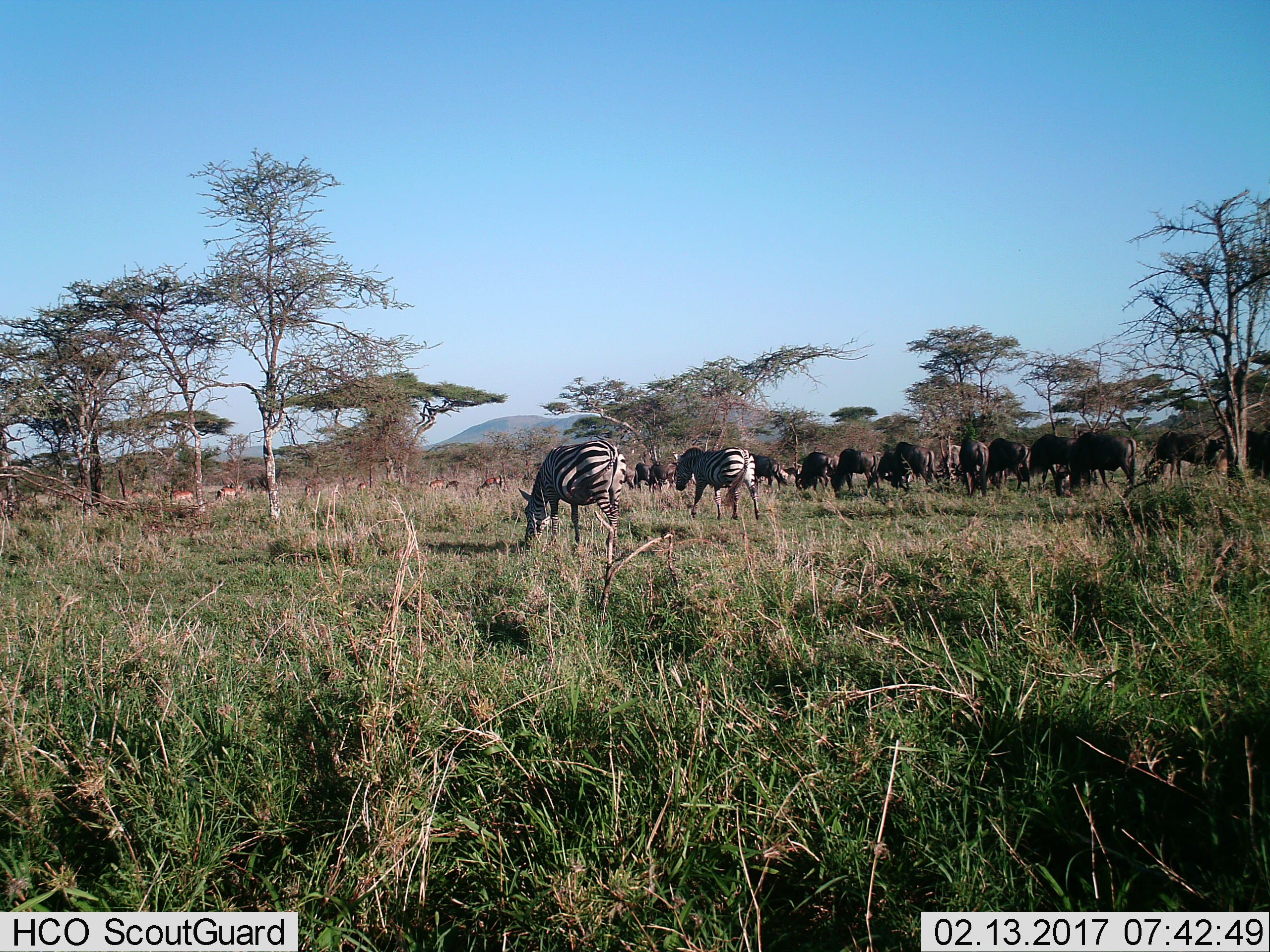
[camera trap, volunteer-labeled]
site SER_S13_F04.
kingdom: Animalia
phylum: Chordata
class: Mammalia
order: Artiodactyla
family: Bovidae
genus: Connochaetes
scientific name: Connochaetes taurinus taurinus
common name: blue wildebeest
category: wildebeestblue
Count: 11-50.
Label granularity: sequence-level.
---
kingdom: Animalia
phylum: Chordata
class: Mammalia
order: Perissodactyla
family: Equidae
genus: Equus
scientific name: Equus quagga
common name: plains zebra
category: zebraplains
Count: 2.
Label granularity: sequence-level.